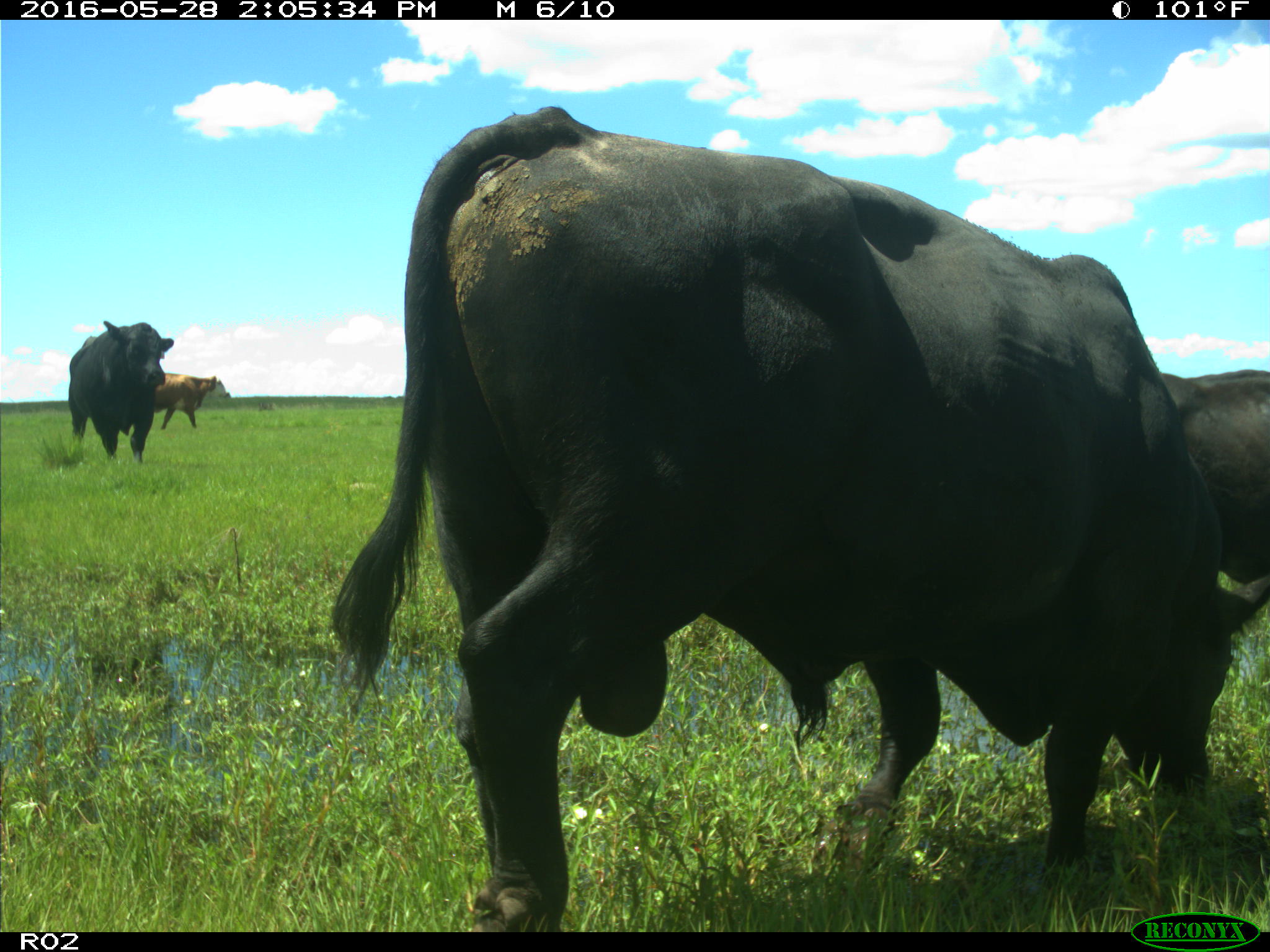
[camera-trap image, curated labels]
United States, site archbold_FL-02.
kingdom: Animalia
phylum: Chordata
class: Mammalia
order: Artiodactyla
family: Bovidae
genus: Bos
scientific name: Bos taurus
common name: domestic cow